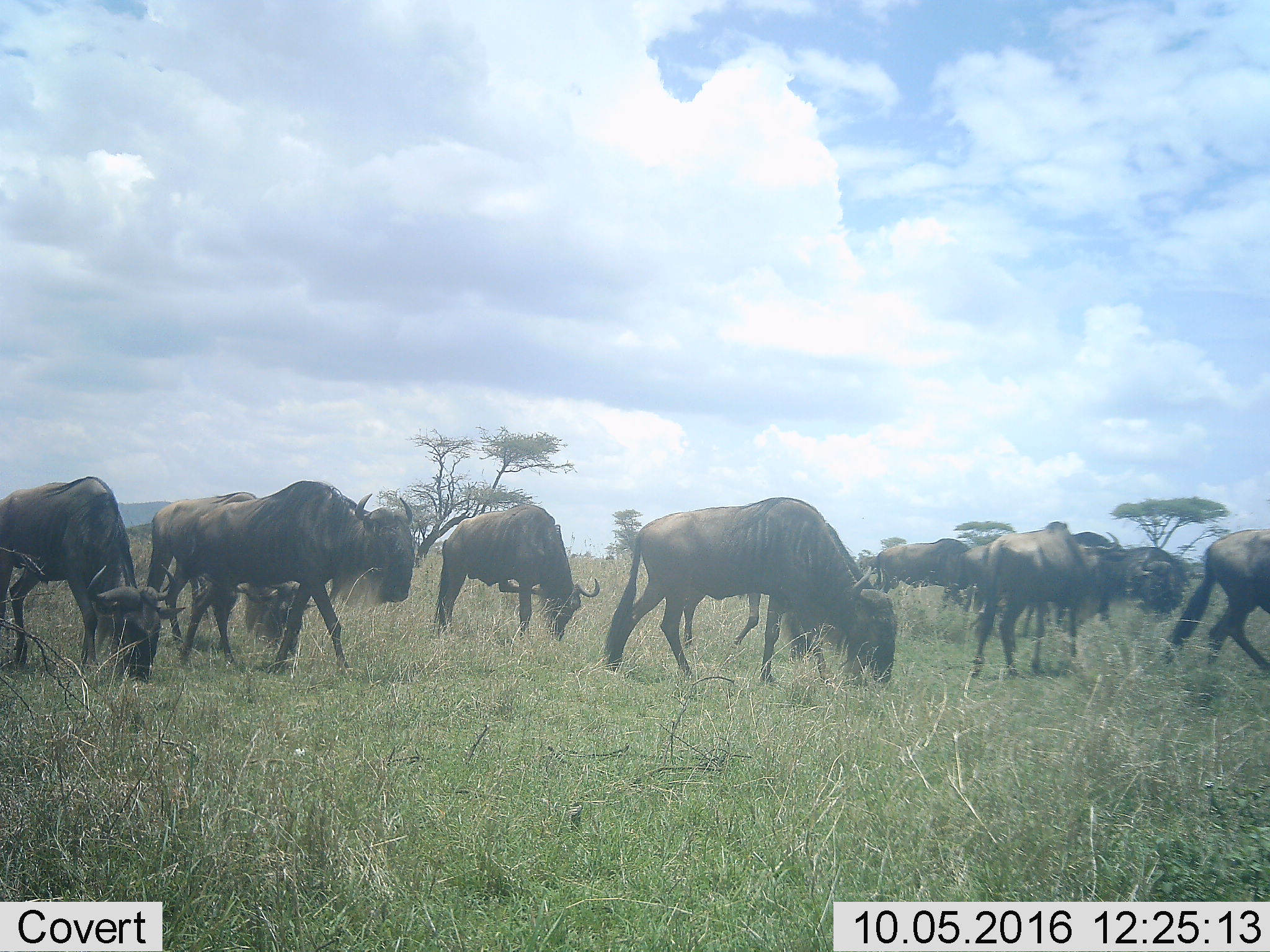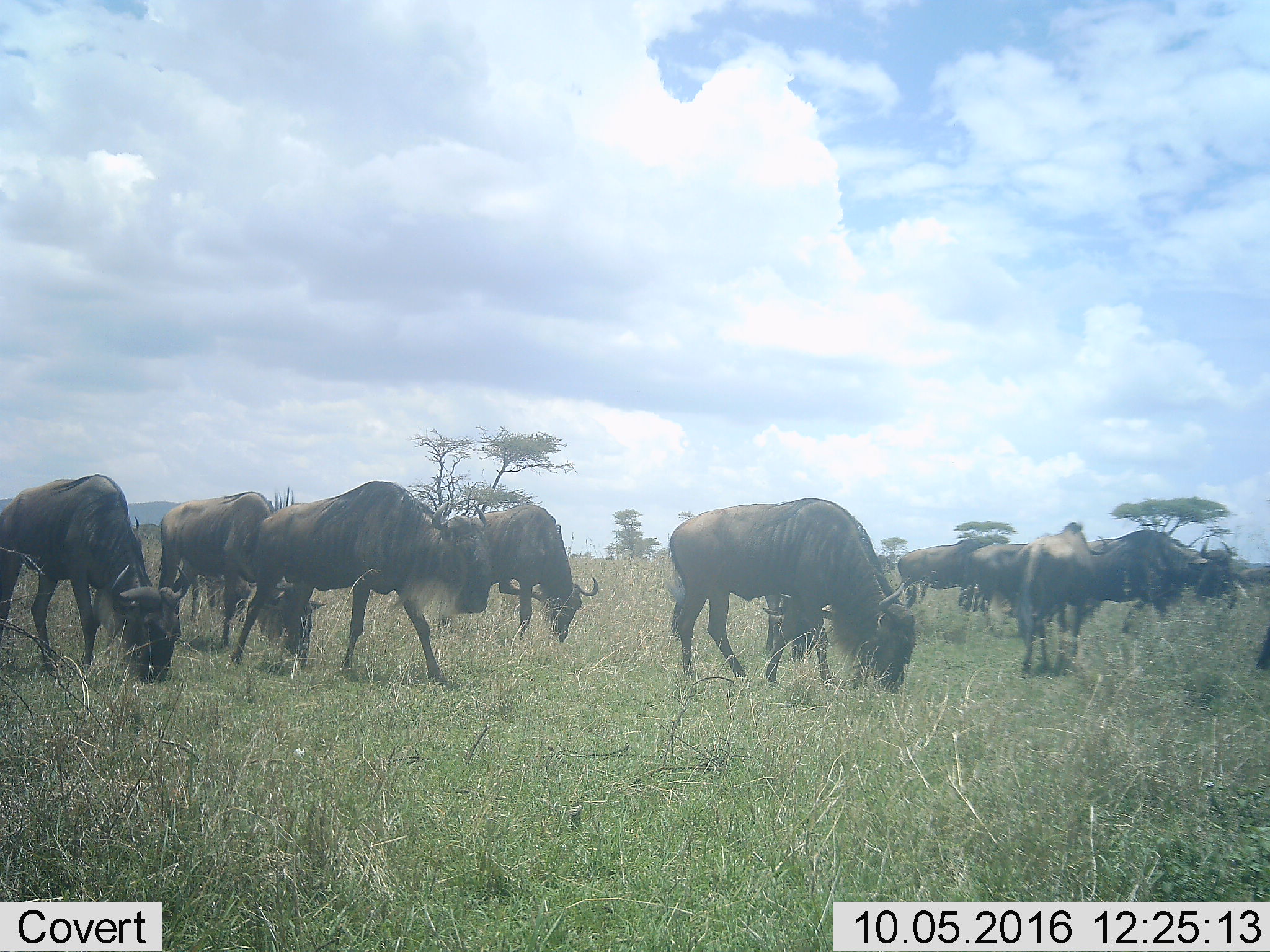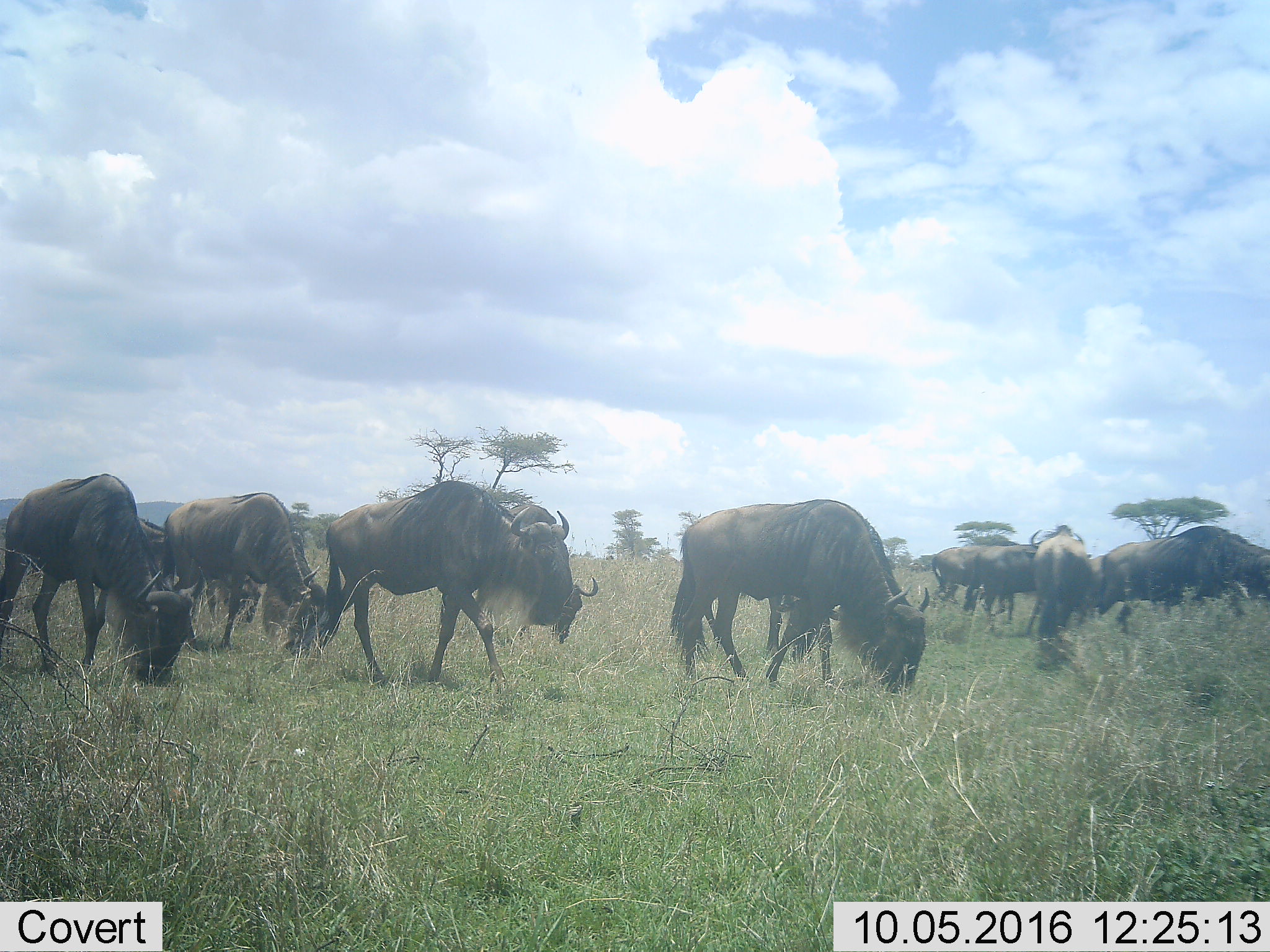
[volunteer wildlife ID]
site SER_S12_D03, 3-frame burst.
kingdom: Animalia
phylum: Chordata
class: Mammalia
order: Artiodactyla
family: Bovidae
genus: Connochaetes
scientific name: Connochaetes taurinus taurinus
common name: blue wildebeest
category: wildebeestblue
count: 11-50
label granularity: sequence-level